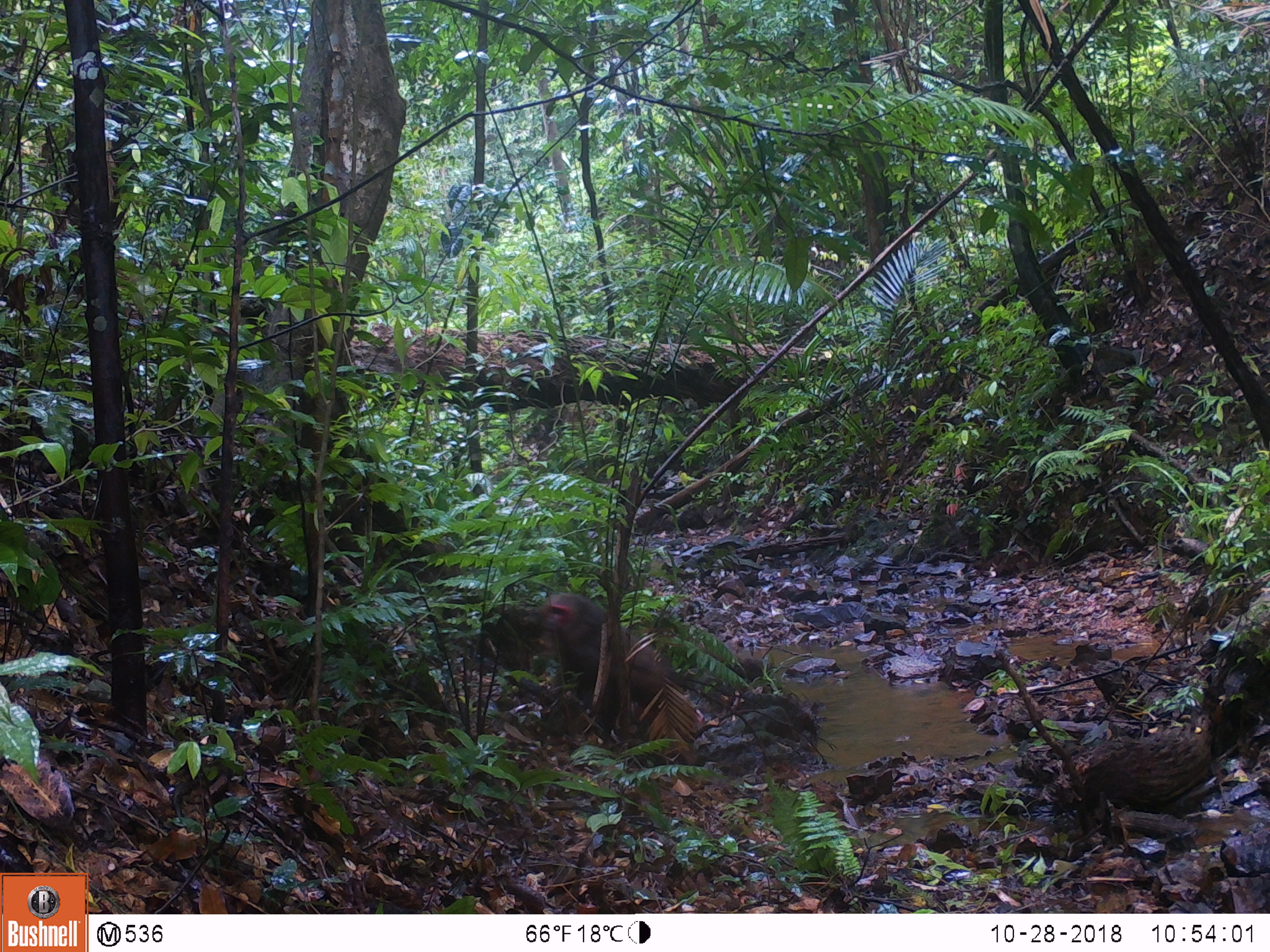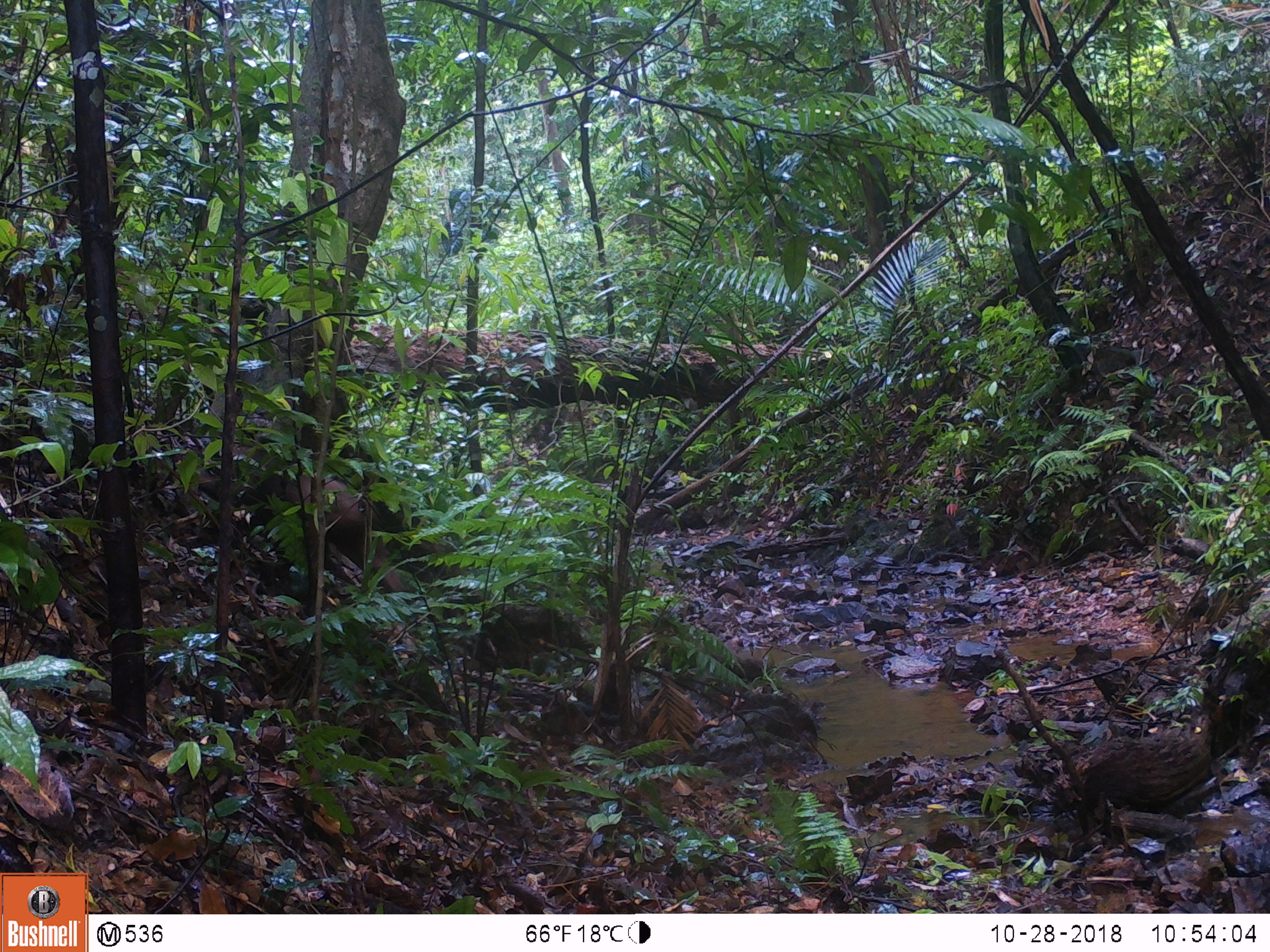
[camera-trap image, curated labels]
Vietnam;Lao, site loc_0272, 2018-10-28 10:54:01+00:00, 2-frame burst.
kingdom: Animalia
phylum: Chordata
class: Mammalia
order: Primates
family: Cercopithecidae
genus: Macaca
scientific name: Macaca arctoides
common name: stump-tailed macaque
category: stump tailed macaque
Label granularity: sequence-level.